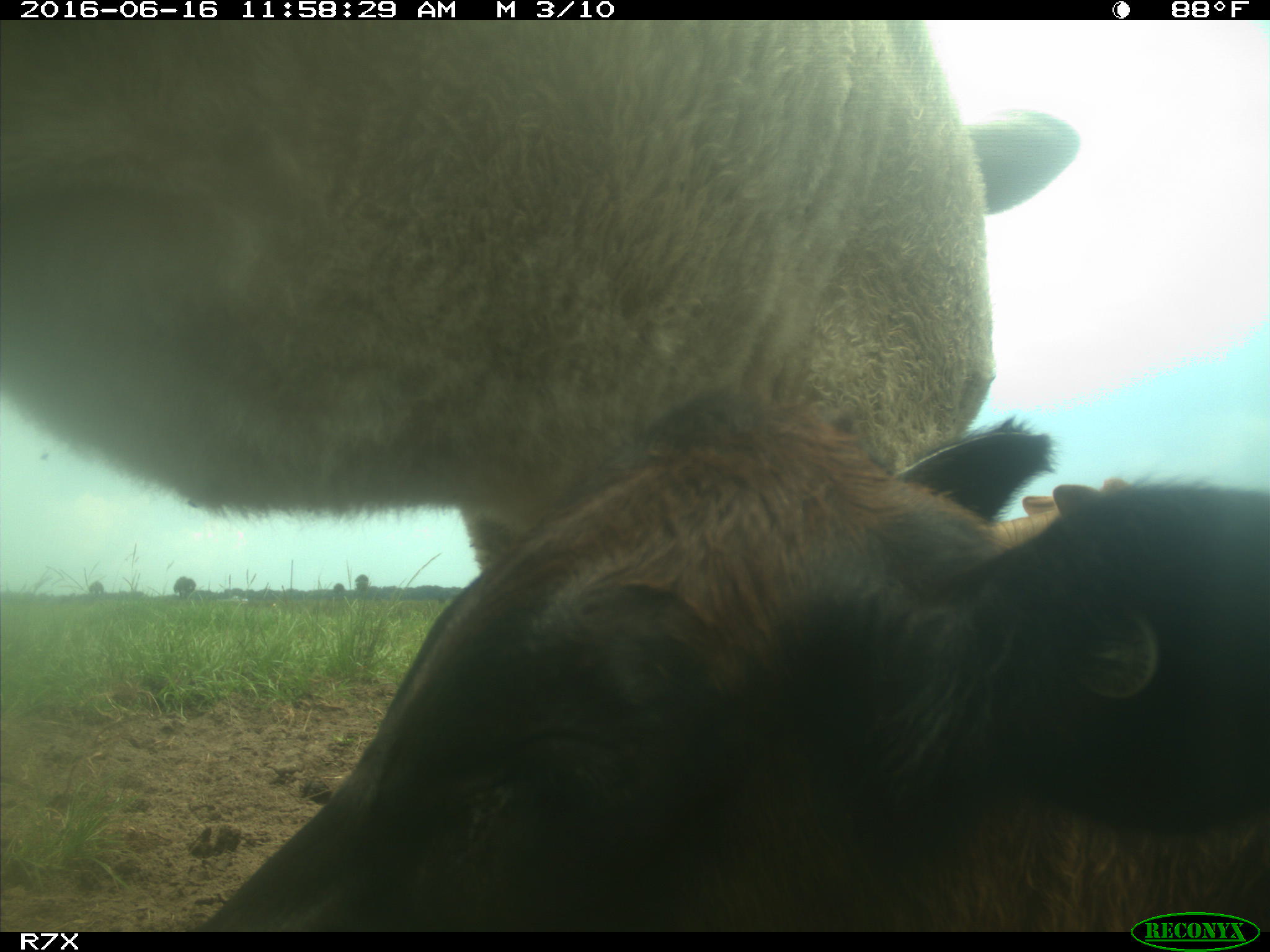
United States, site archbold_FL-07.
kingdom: Animalia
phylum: Chordata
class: Mammalia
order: Artiodactyla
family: Bovidae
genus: Bos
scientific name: Bos taurus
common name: domestic cow